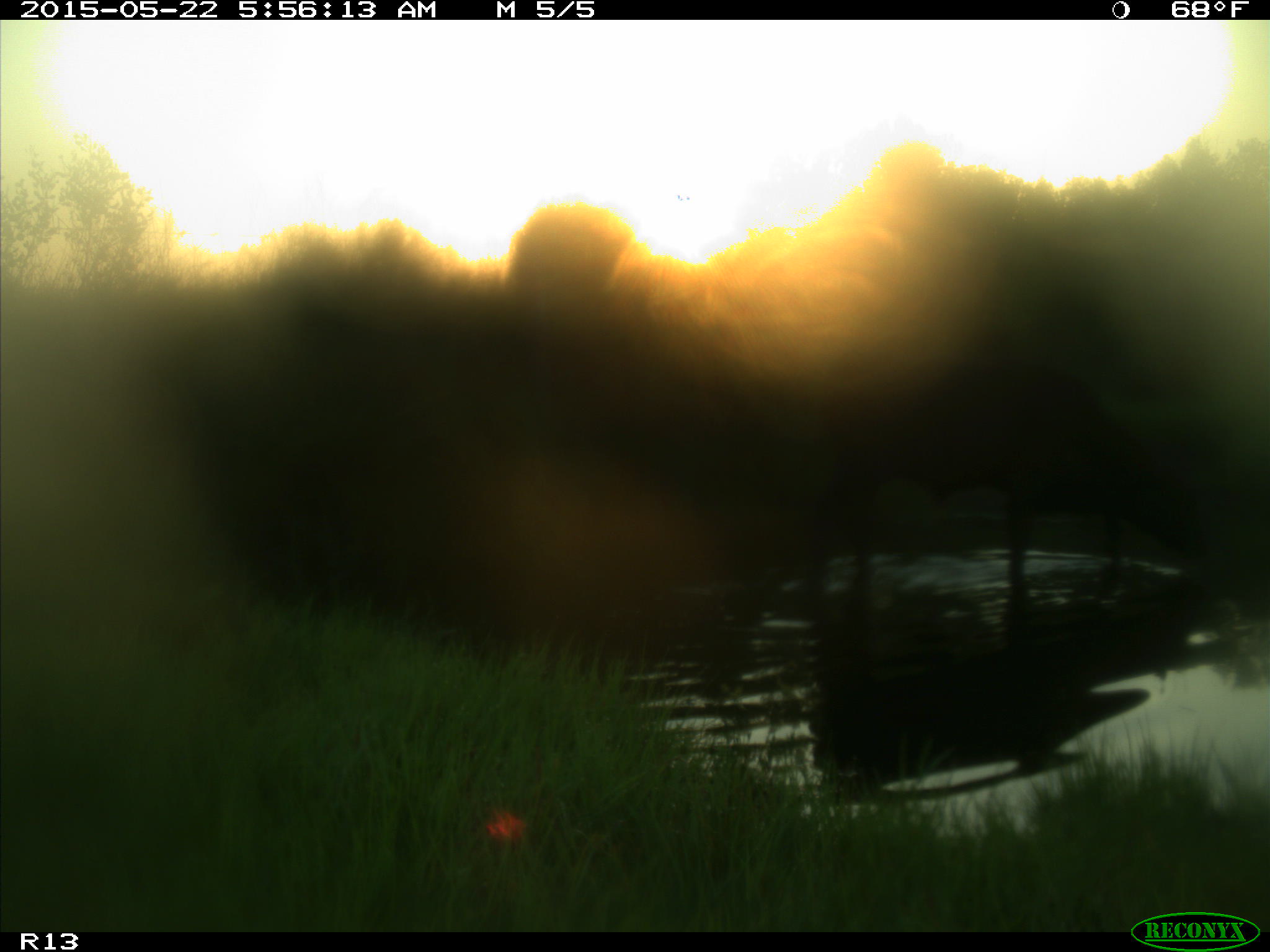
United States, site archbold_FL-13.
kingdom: Animalia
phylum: Chordata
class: Mammalia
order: Artiodactyla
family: Bovidae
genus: Bos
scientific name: Bos taurus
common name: domestic cow